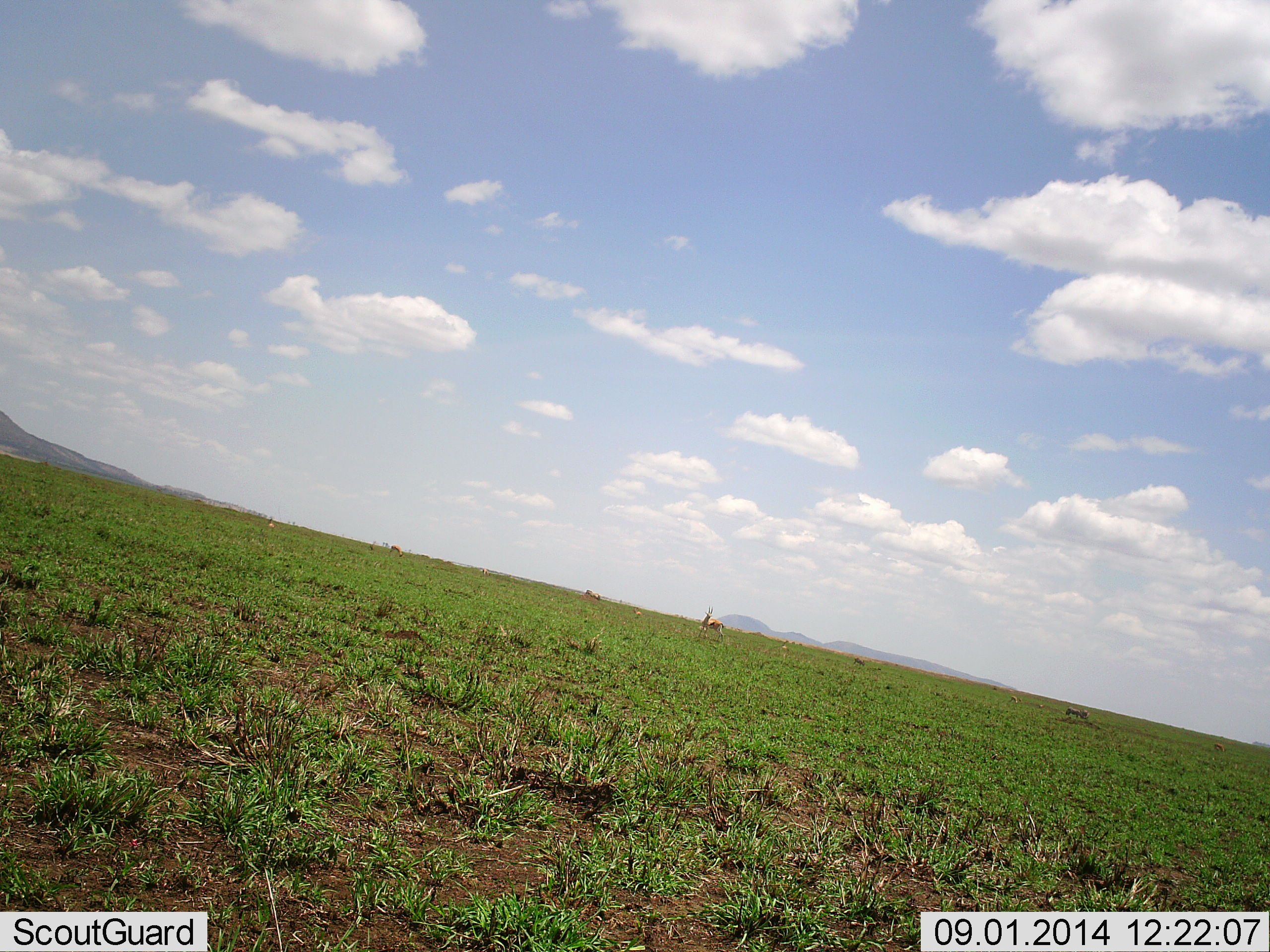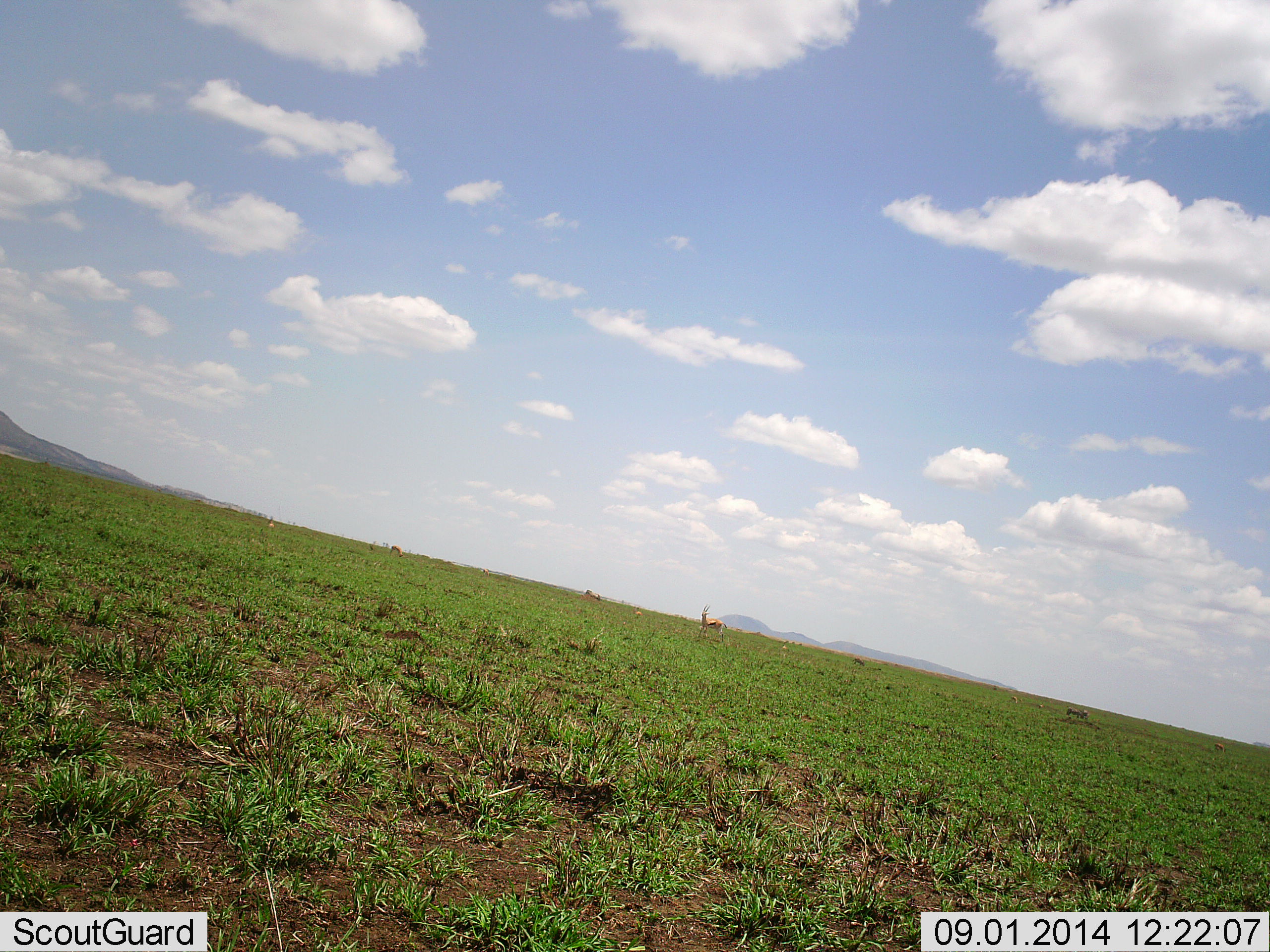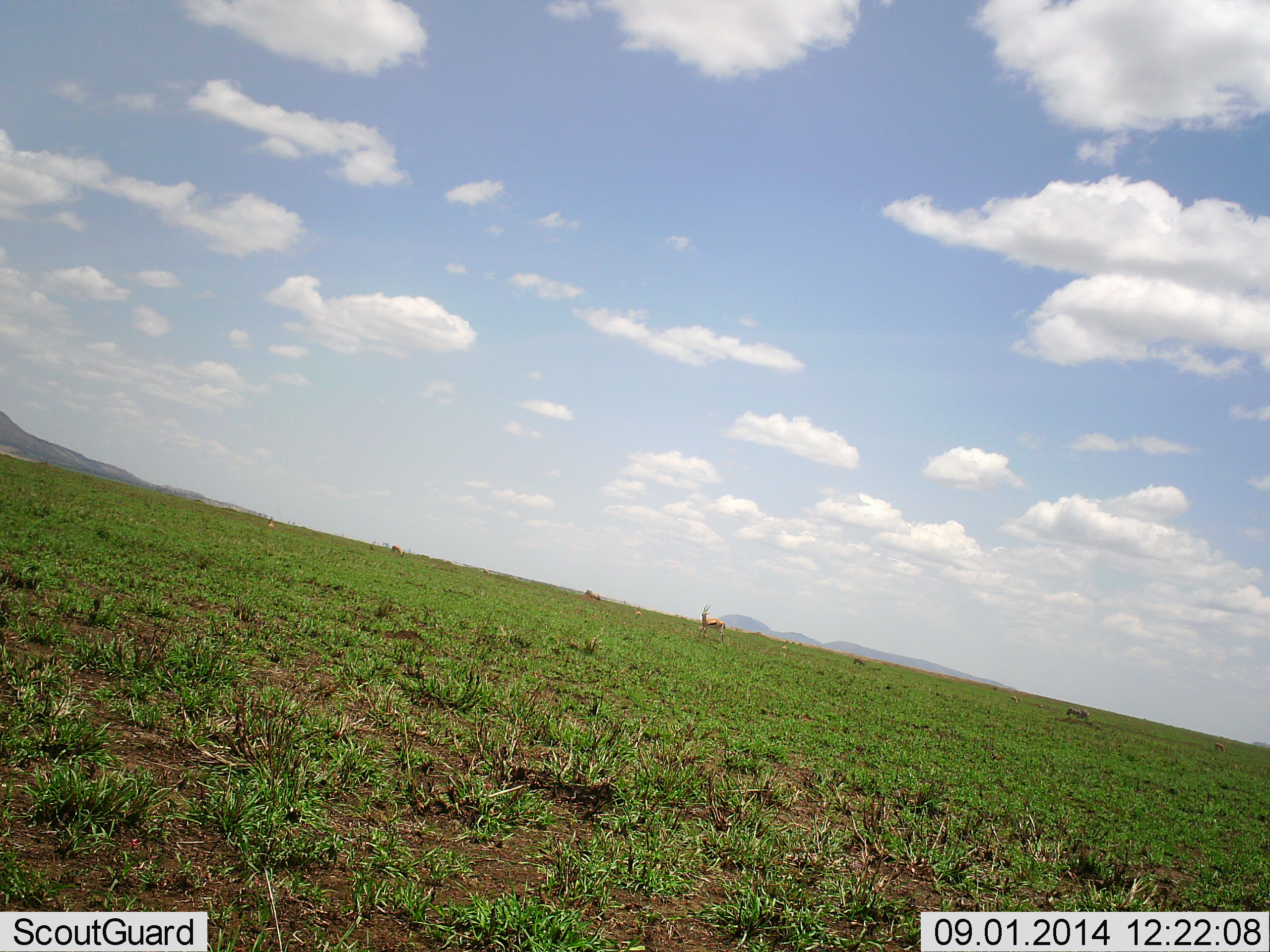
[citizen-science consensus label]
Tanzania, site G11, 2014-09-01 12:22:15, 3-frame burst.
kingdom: Animalia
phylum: Chordata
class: Mammalia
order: Artiodactyla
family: Bovidae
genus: Eudorcas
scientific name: Eudorcas thomsonii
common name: thomson's gazelle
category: gazellethomsons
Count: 3.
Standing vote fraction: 100%.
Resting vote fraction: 20%.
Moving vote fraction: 0%.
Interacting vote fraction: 0%.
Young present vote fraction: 0%.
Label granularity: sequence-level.